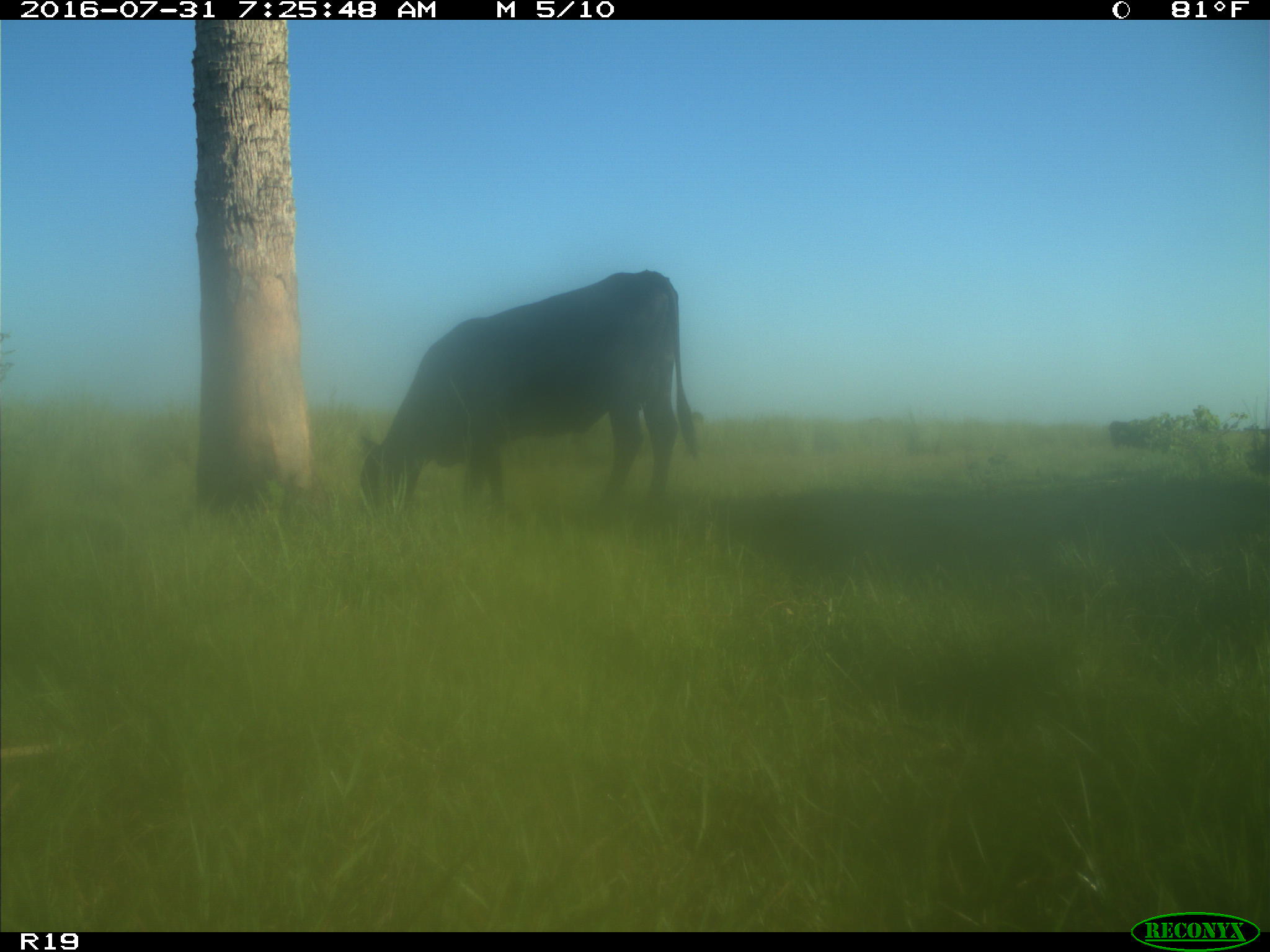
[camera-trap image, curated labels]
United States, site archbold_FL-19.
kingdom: Animalia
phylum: Chordata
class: Mammalia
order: Artiodactyla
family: Bovidae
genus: Bos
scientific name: Bos taurus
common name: domestic cow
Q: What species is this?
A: Bos taurus (domestic cow).